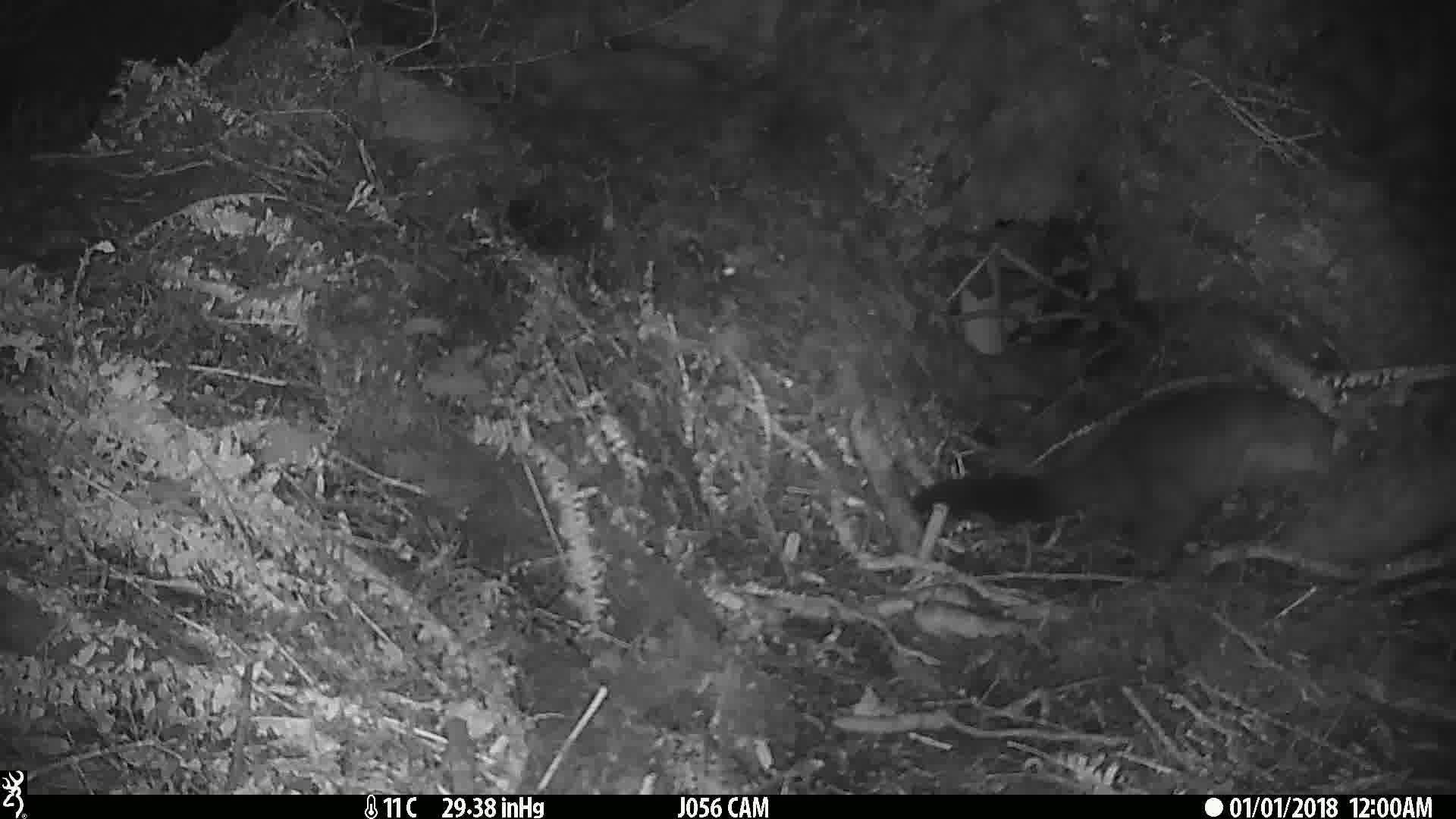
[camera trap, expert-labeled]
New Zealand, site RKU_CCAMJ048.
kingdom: Animalia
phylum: Chordata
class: Mammalia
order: Diprotodontia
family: Phalangeridae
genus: Trichosurus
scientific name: Trichosurus vulpecula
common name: common brushtail possum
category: possum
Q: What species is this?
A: Possum (common brushtail possum) (Trichosurus vulpecula).